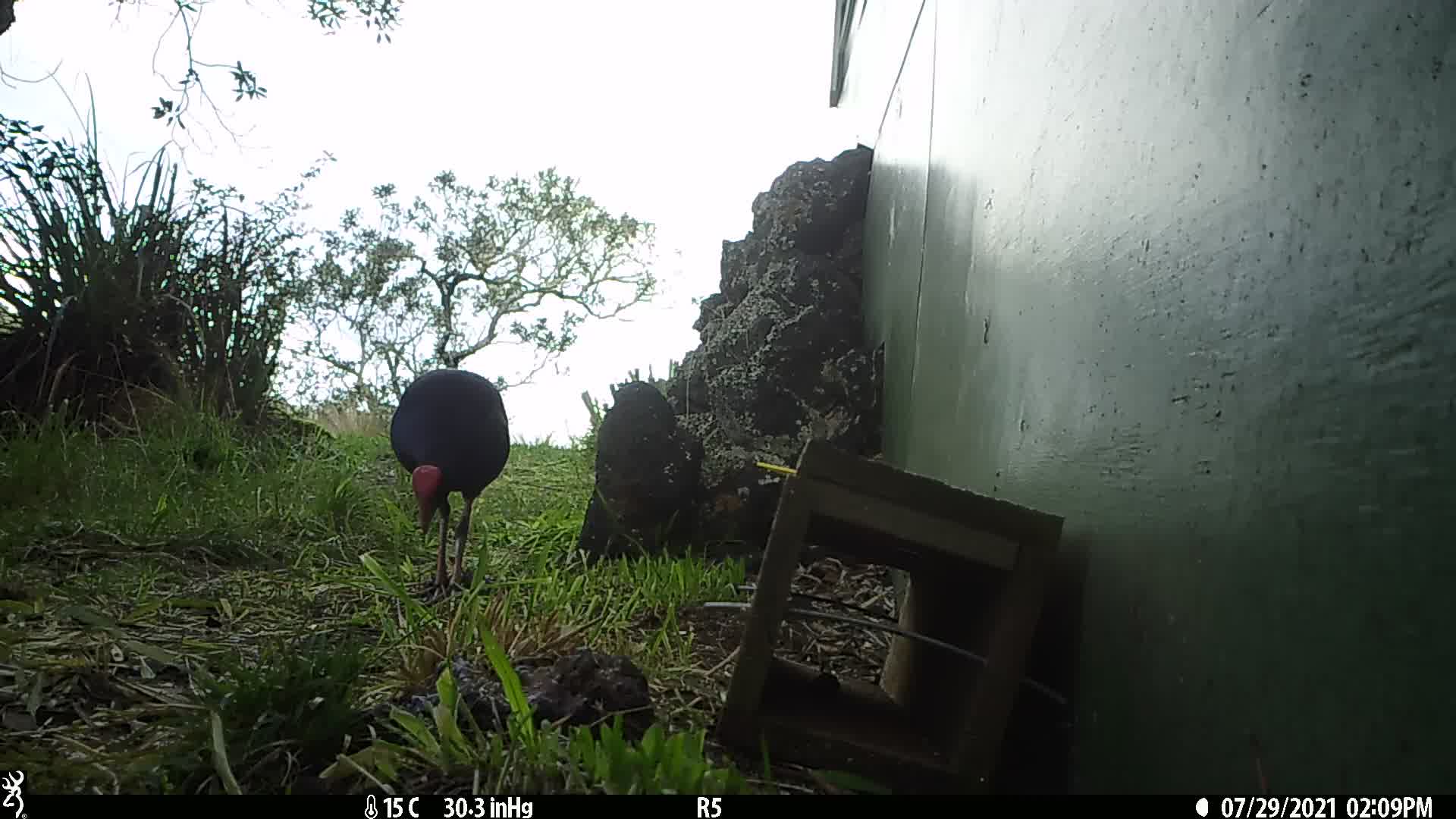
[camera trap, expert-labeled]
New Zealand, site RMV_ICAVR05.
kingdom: Animalia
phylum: Chordata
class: Aves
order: Gruiformes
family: Rallidae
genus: Porphyrio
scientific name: Porphyrio melanotus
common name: australasian swamphen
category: pukeko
Pukeko (australasian swamphen) (Porphyrio melanotus).